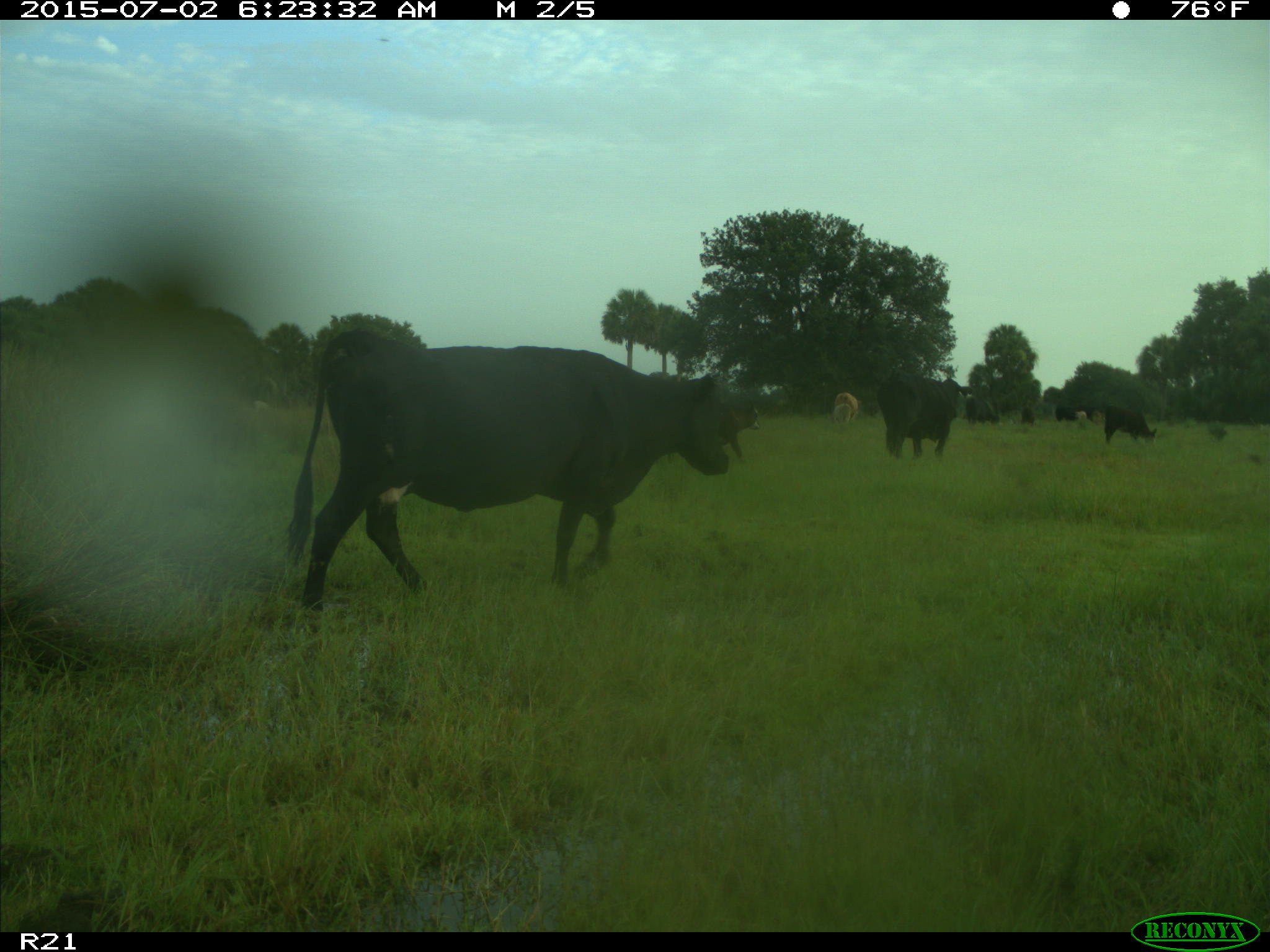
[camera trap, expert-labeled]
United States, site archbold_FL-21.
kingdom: Animalia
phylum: Chordata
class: Mammalia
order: Artiodactyla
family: Bovidae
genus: Bos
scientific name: Bos taurus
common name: domestic cow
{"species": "Bos taurus (domestic cow)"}